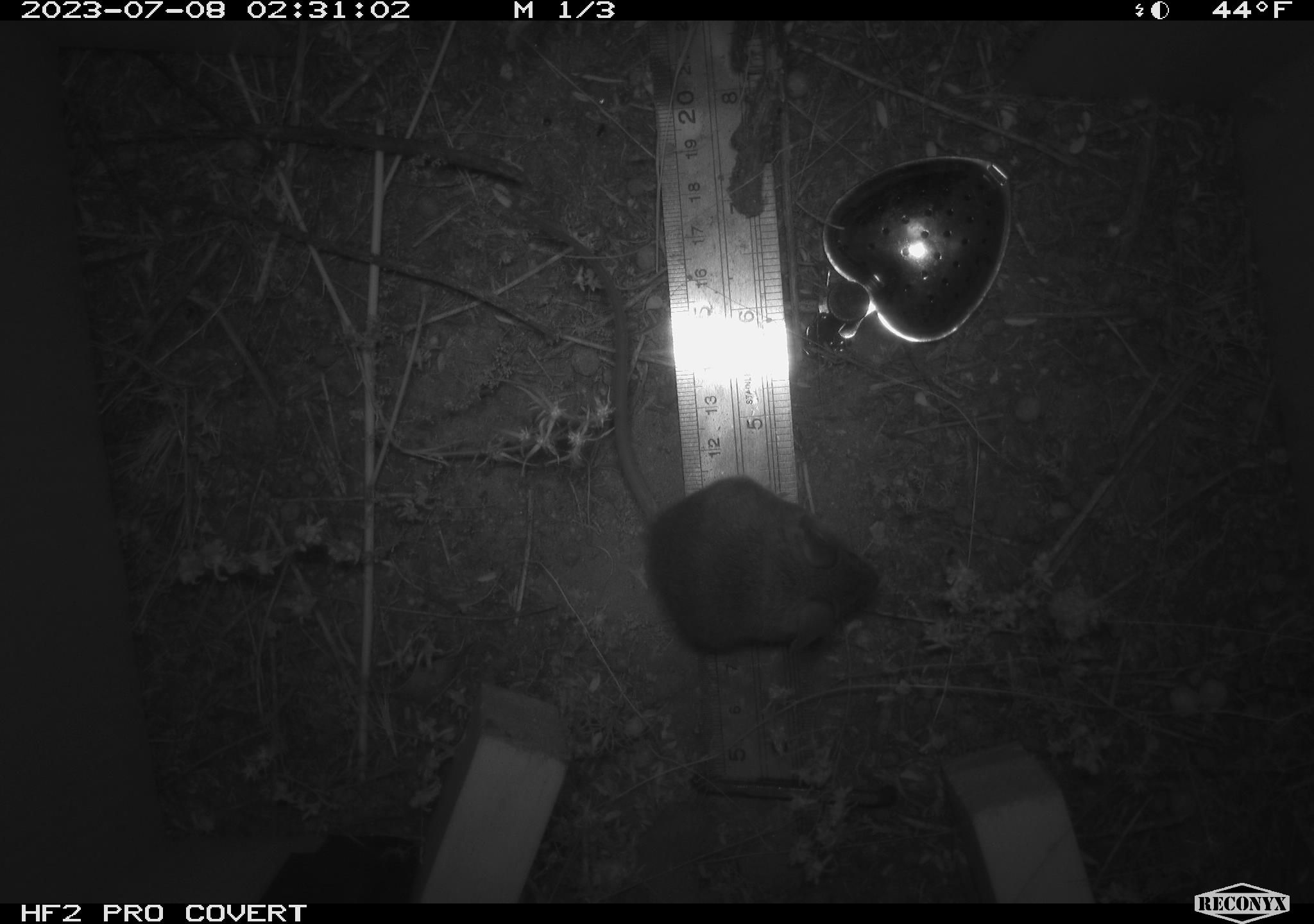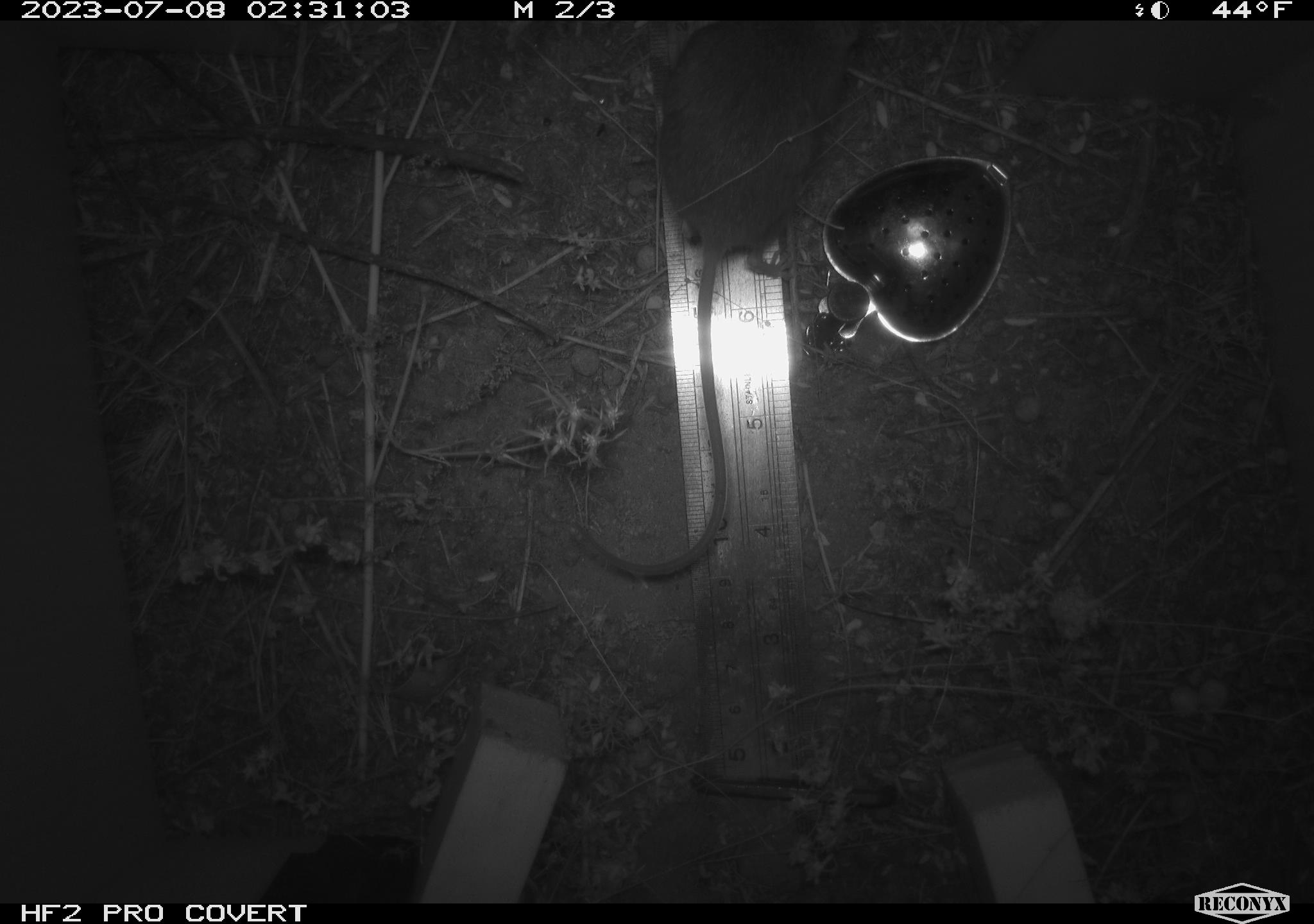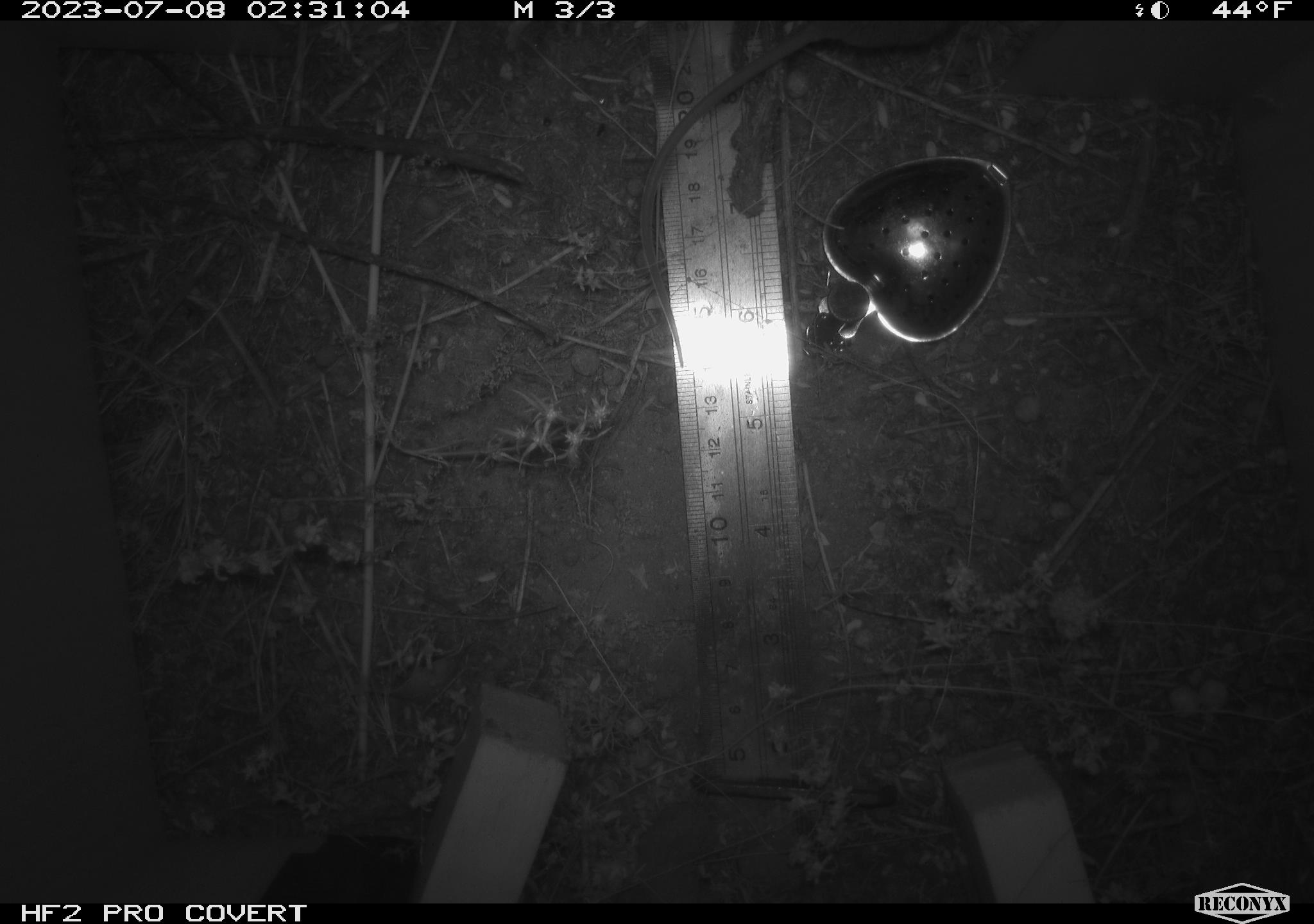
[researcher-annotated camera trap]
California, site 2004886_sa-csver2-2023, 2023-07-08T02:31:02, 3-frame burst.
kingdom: Animalia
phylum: Chordata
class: Mammalia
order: Rodentia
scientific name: Rodentia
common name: mouse species